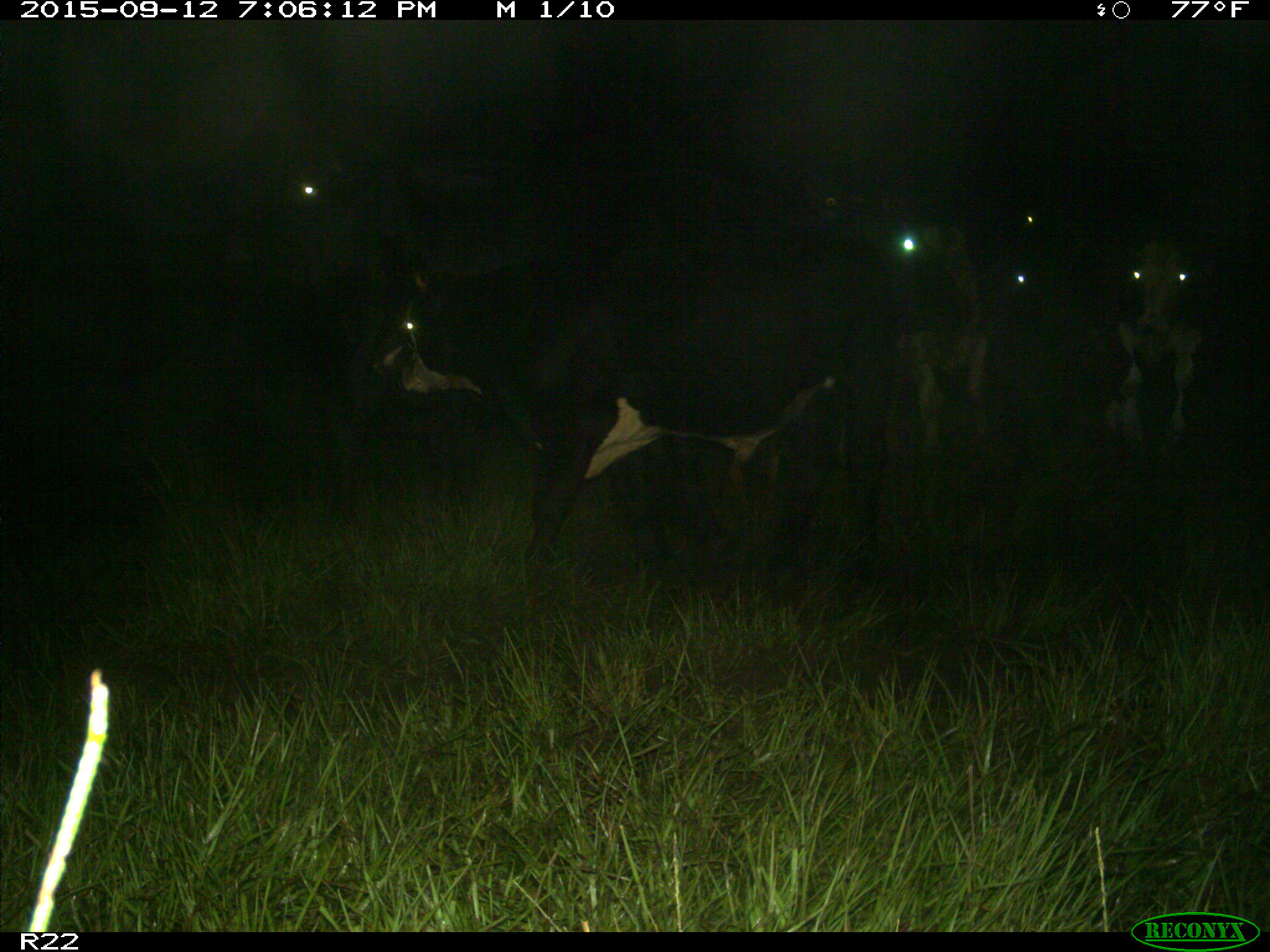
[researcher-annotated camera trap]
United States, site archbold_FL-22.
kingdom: Animalia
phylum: Chordata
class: Mammalia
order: Artiodactyla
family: Bovidae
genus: Bos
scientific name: Bos taurus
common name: domestic cow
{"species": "Bos taurus (domestic cow)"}